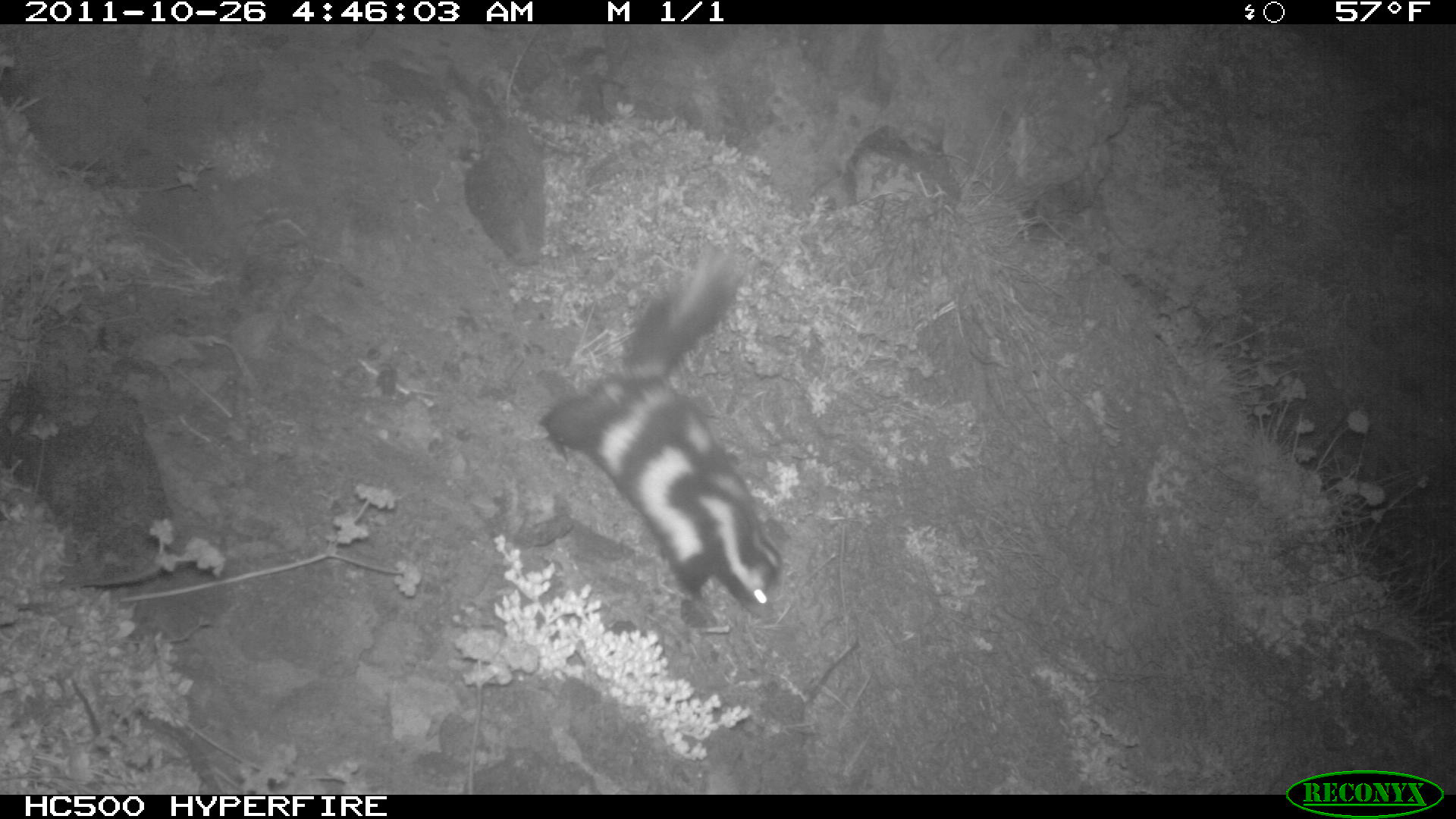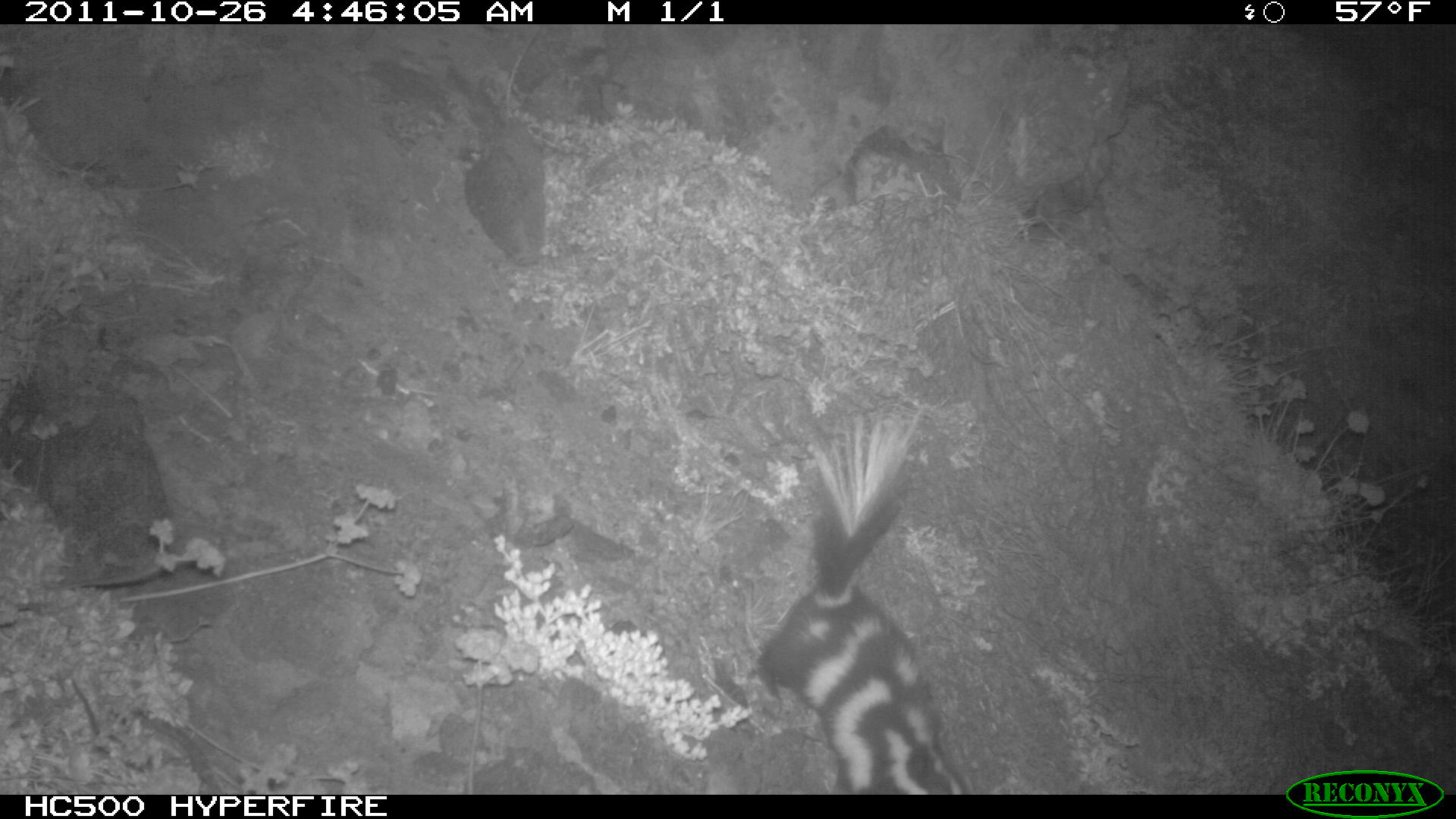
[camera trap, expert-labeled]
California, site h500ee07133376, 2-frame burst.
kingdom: Animalia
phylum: Chordata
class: Mammalia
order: Carnivora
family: Mephitidae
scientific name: Mephitidae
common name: skunk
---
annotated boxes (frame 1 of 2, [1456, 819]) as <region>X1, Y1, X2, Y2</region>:
skunk: <region>539, 240, 783, 604</region>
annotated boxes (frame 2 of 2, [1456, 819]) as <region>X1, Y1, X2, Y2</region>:
skunk: <region>756, 400, 969, 792</region>